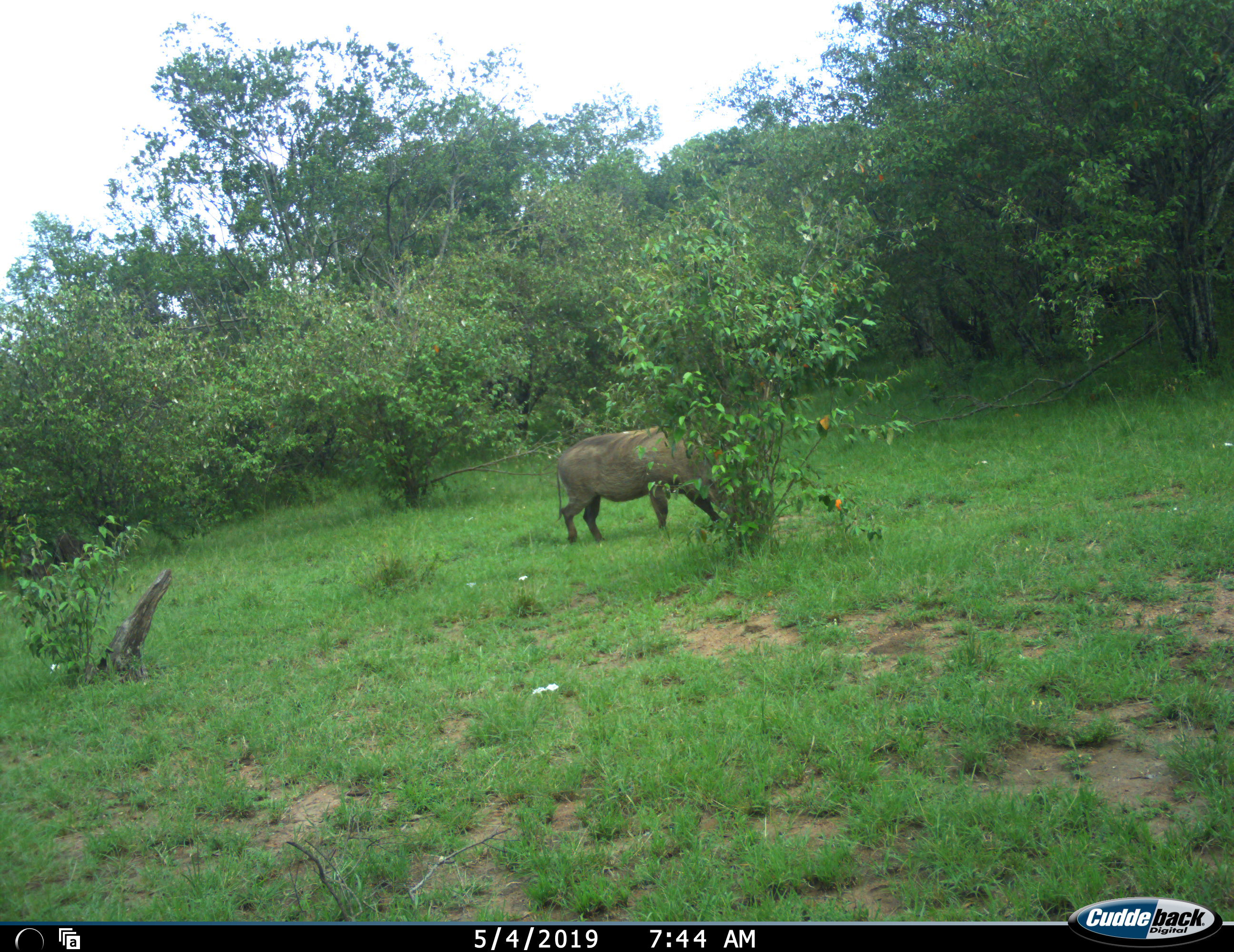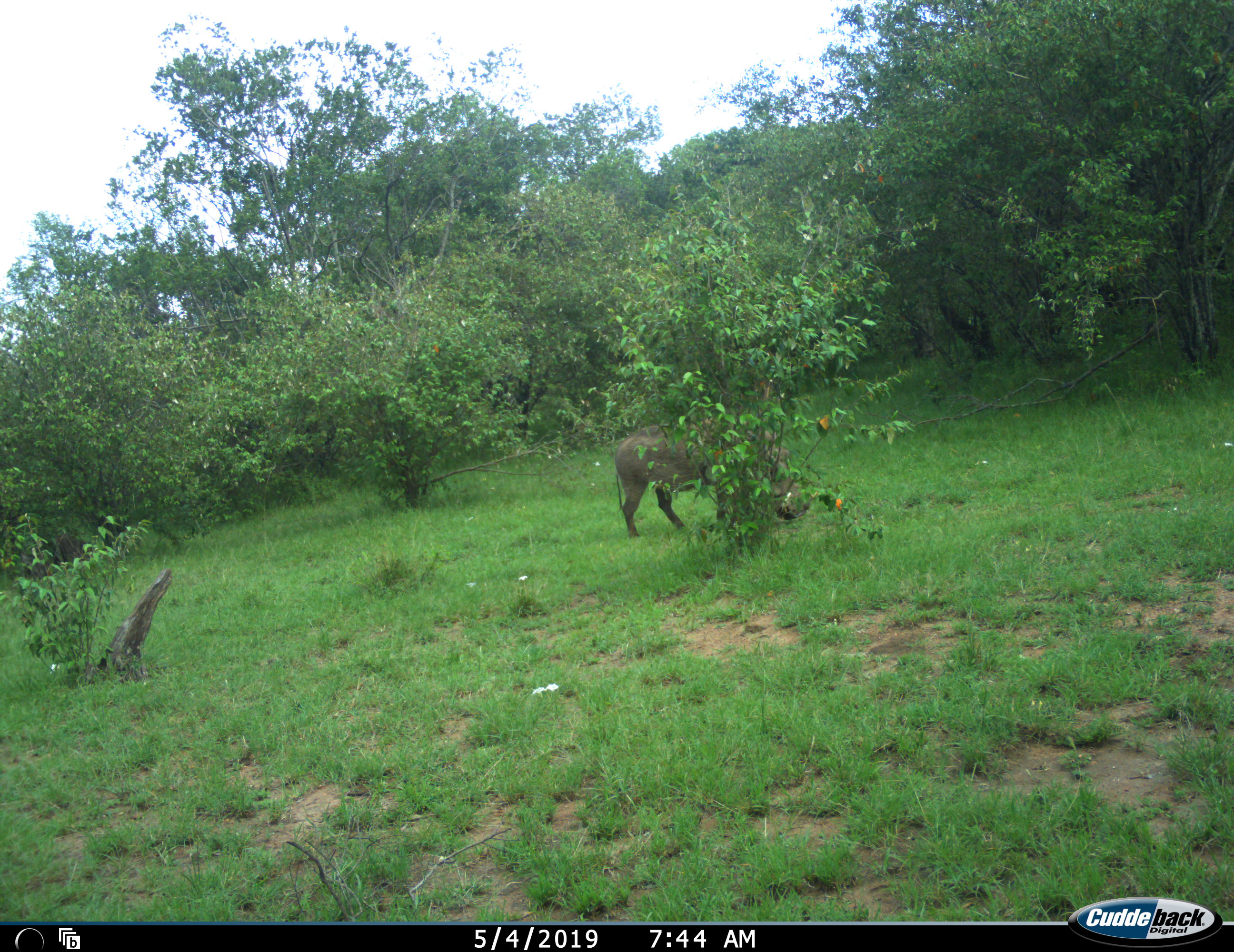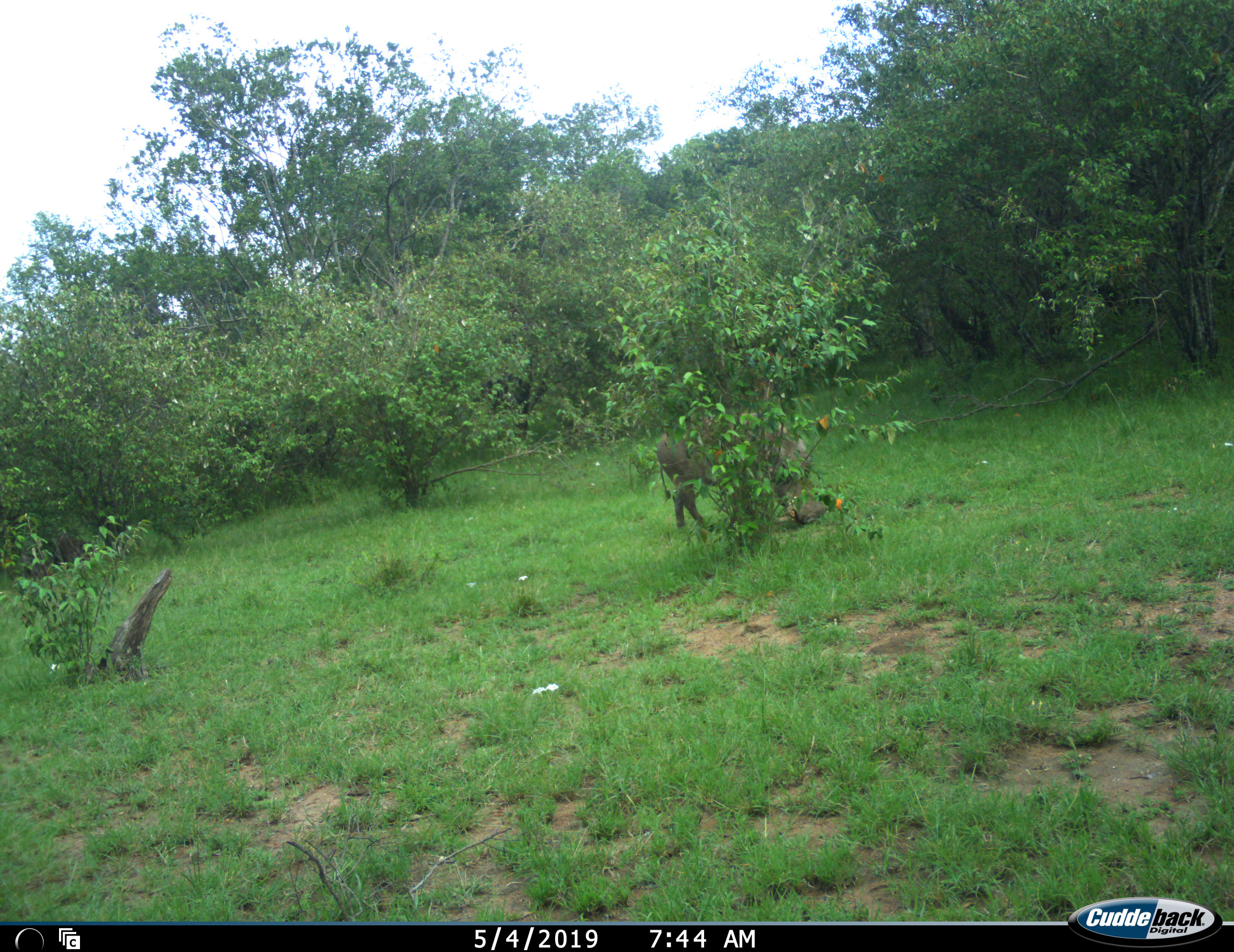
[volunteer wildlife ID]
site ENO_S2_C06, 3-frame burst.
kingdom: Animalia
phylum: Chordata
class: Mammalia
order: Artiodactyla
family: Suidae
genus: Phacochoerus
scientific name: Phacochoerus africanus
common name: warthog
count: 1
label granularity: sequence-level